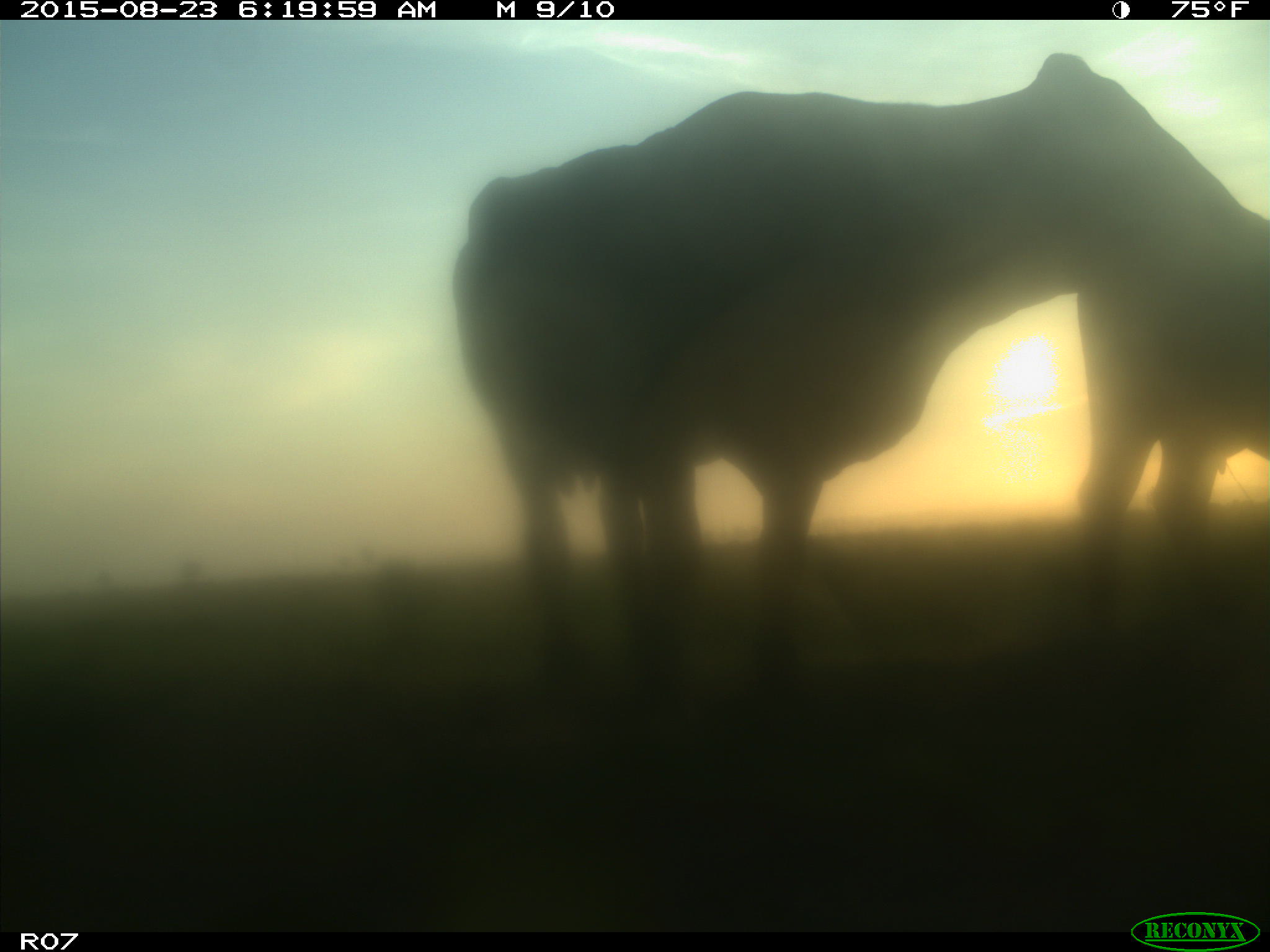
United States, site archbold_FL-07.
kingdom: Animalia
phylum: Chordata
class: Mammalia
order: Artiodactyla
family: Bovidae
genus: Bos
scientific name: Bos taurus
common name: domestic cow